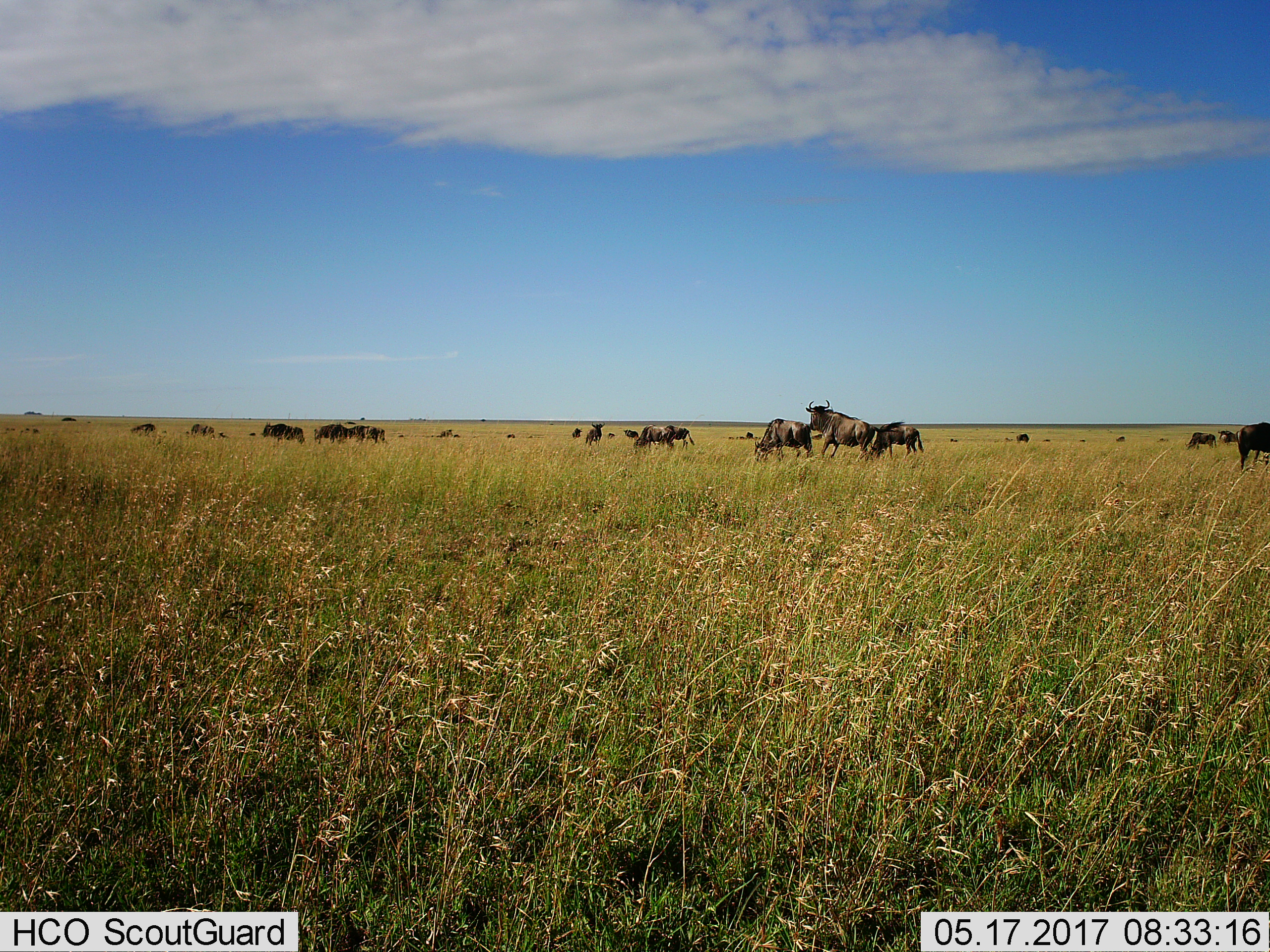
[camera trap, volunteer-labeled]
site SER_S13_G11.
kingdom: Animalia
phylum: Chordata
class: Mammalia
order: Artiodactyla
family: Bovidae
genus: Connochaetes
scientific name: Connochaetes taurinus taurinus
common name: blue wildebeest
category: wildebeestblue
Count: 11-50.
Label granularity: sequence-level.